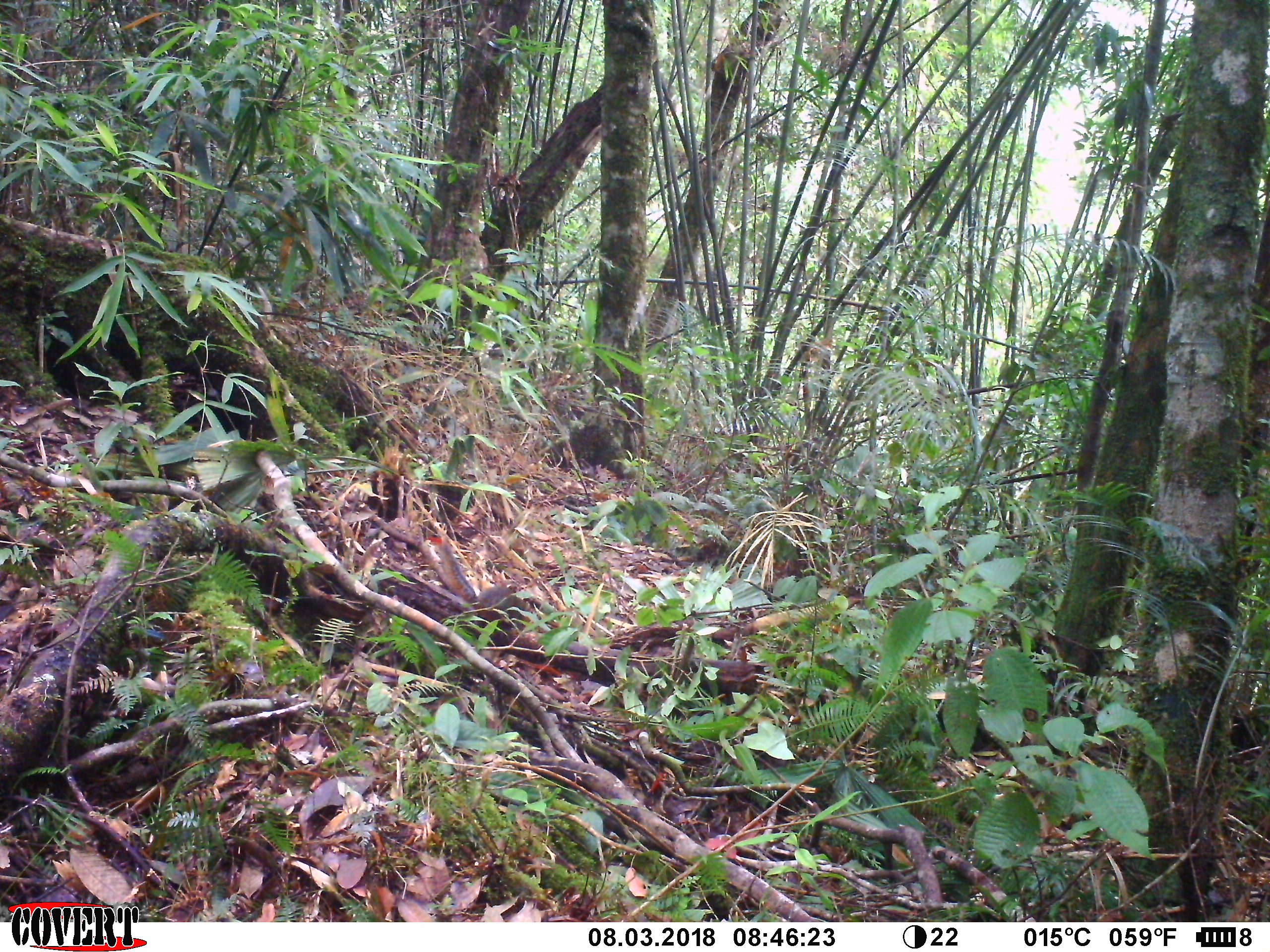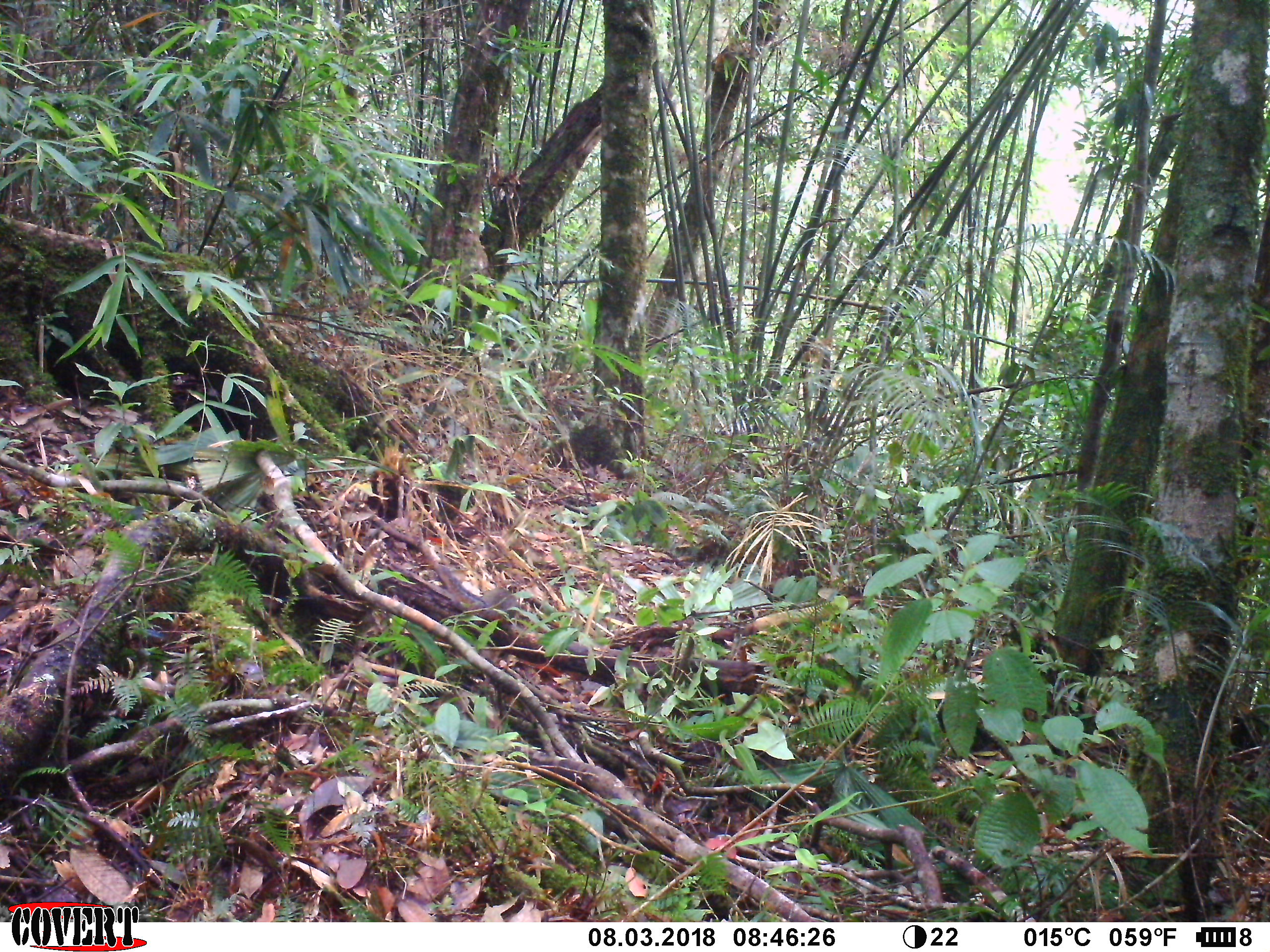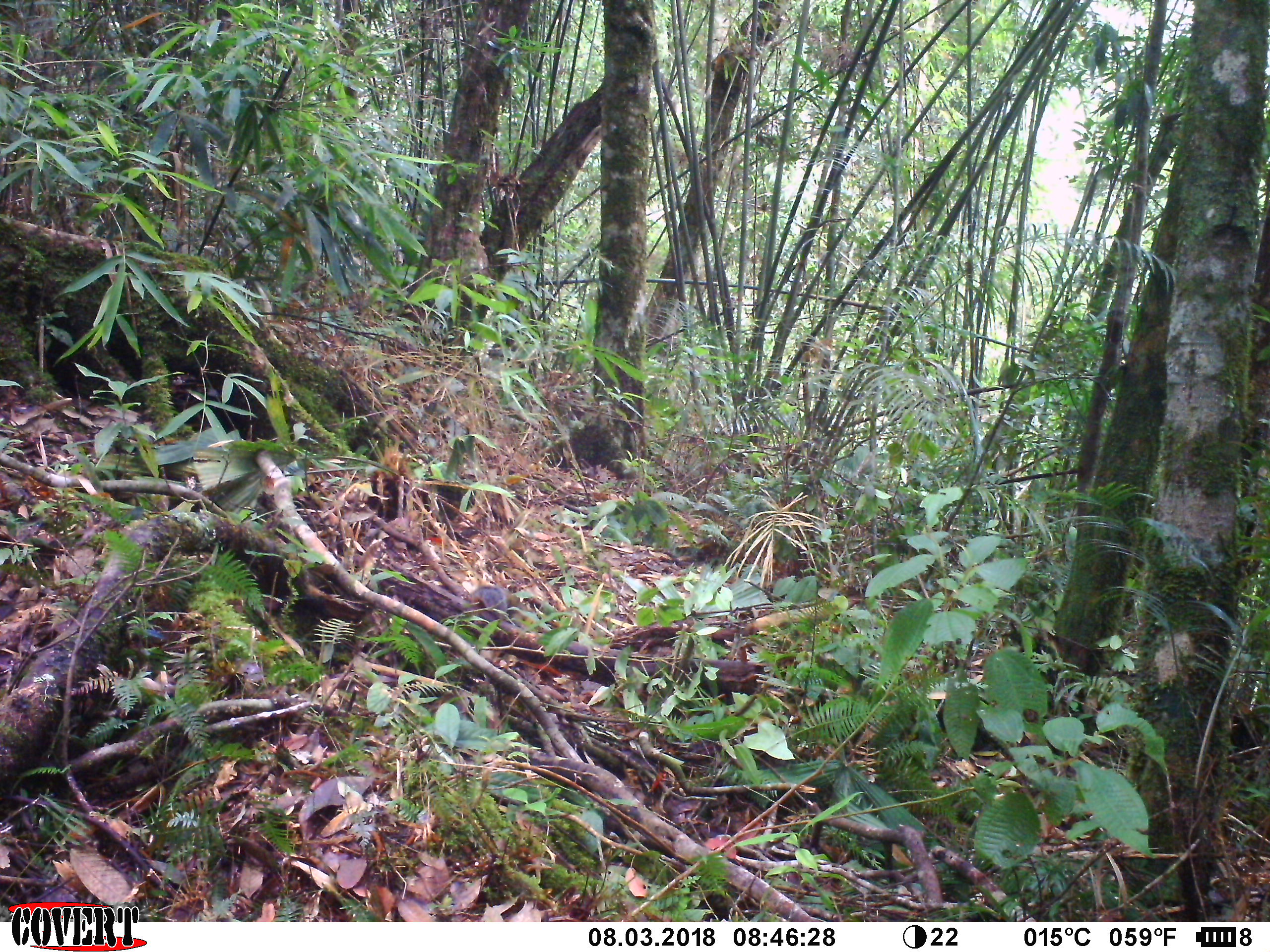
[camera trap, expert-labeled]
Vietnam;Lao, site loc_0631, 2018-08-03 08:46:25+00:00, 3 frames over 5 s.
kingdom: Animalia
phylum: Chordata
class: Mammalia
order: Rodentia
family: Sciuridae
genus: Dremomys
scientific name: Dremomys rufigenis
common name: red-cheeked squirrel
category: red cheeked squirrel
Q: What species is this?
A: Red cheeked squirrel (red-cheeked squirrel) (Dremomys rufigenis).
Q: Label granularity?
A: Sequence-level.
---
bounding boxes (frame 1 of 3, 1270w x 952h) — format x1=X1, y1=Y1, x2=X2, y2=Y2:
red cheeked squirrel: x1=431, y1=535, x2=536, y2=629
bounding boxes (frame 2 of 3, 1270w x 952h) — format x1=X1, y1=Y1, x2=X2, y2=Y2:
red cheeked squirrel: x1=432, y1=561, x2=520, y2=621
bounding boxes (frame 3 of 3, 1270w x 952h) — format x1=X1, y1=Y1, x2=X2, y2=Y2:
red cheeked squirrel: x1=418, y1=541, x2=508, y2=621